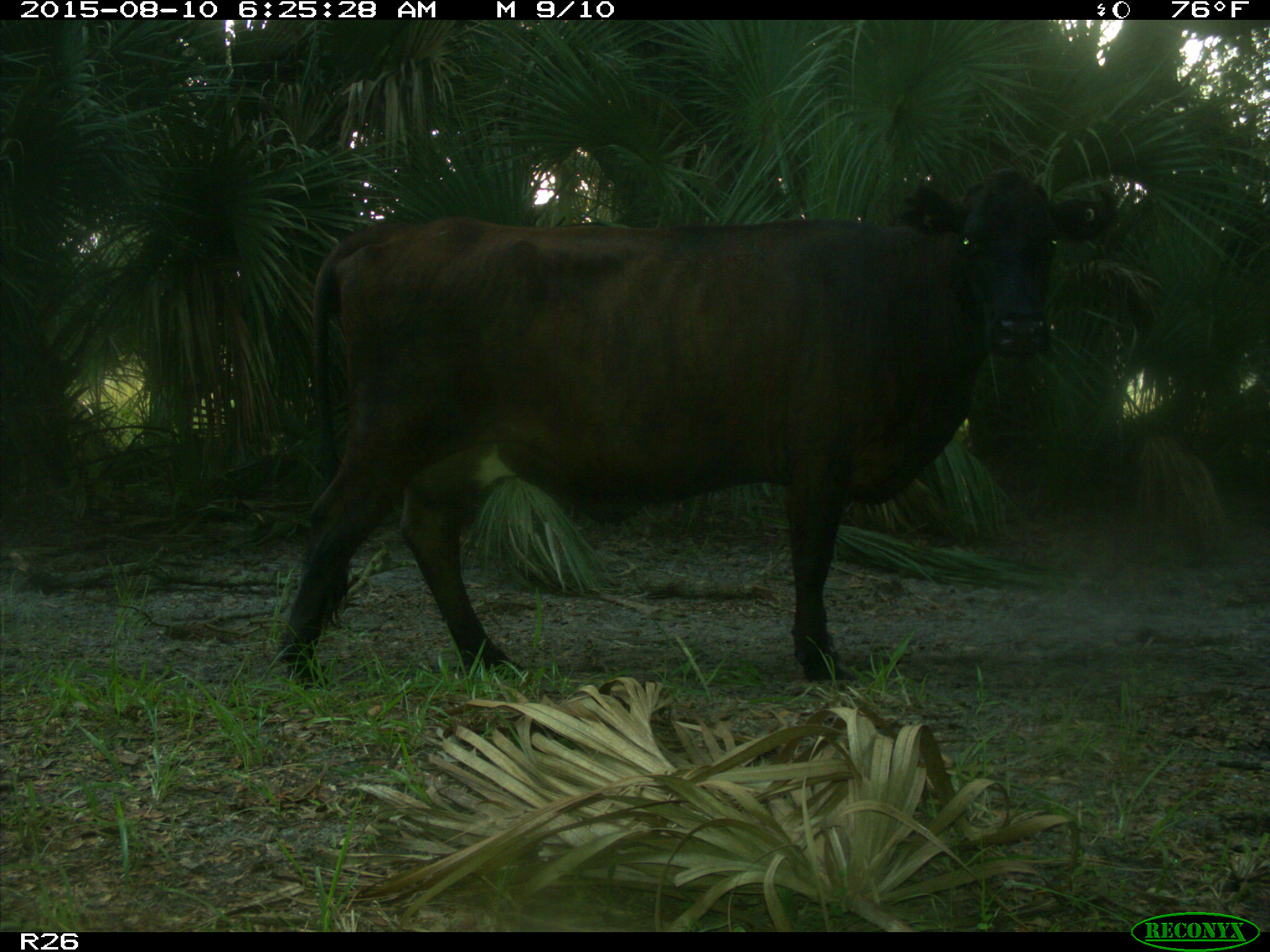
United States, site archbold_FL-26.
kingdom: Animalia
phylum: Chordata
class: Mammalia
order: Artiodactyla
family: Bovidae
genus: Bos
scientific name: Bos taurus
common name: domestic cow